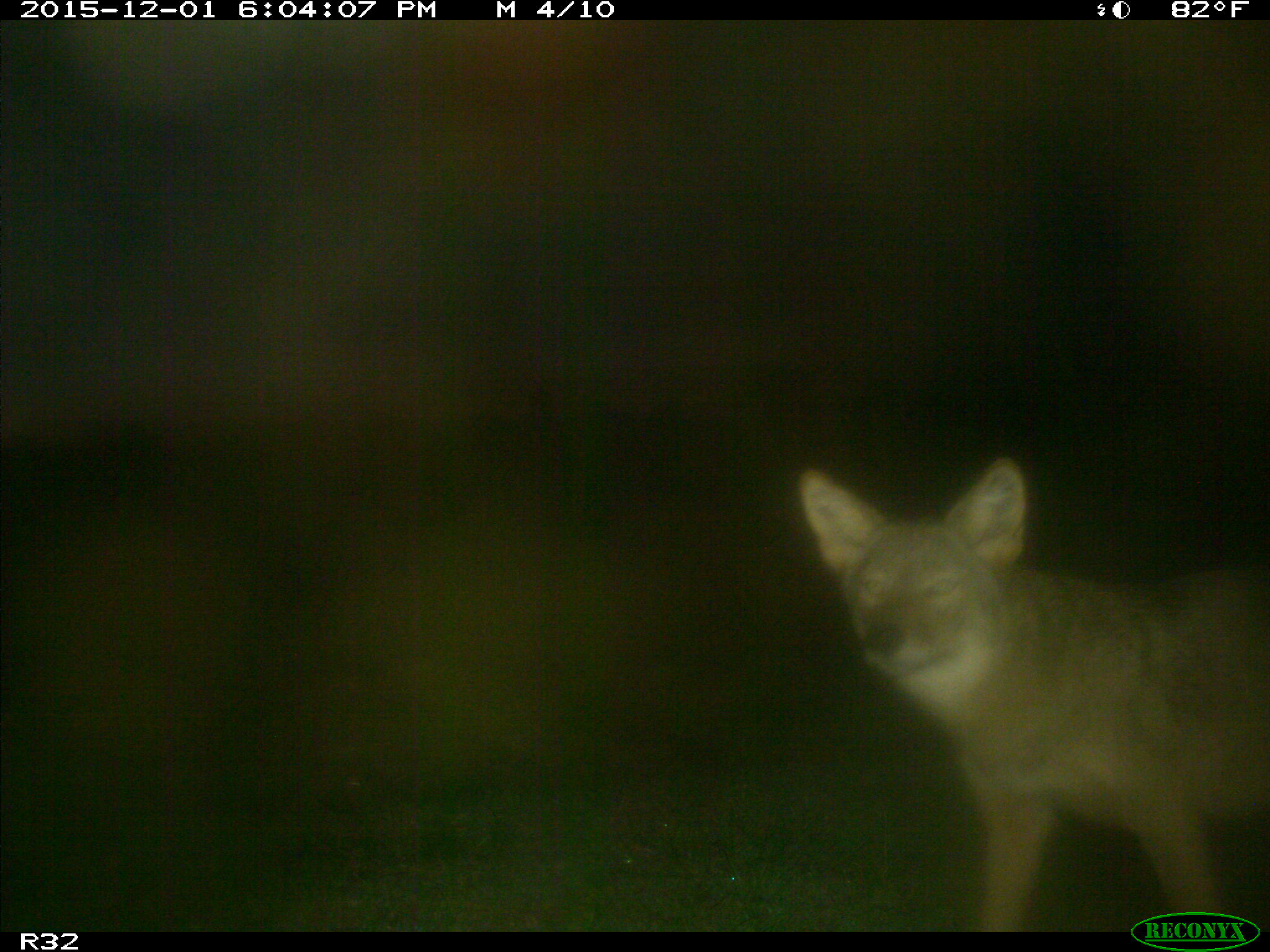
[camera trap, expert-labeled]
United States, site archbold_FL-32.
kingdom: Animalia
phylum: Chordata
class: Mammalia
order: Carnivora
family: Canidae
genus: Canis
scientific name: Canis latrans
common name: coyote